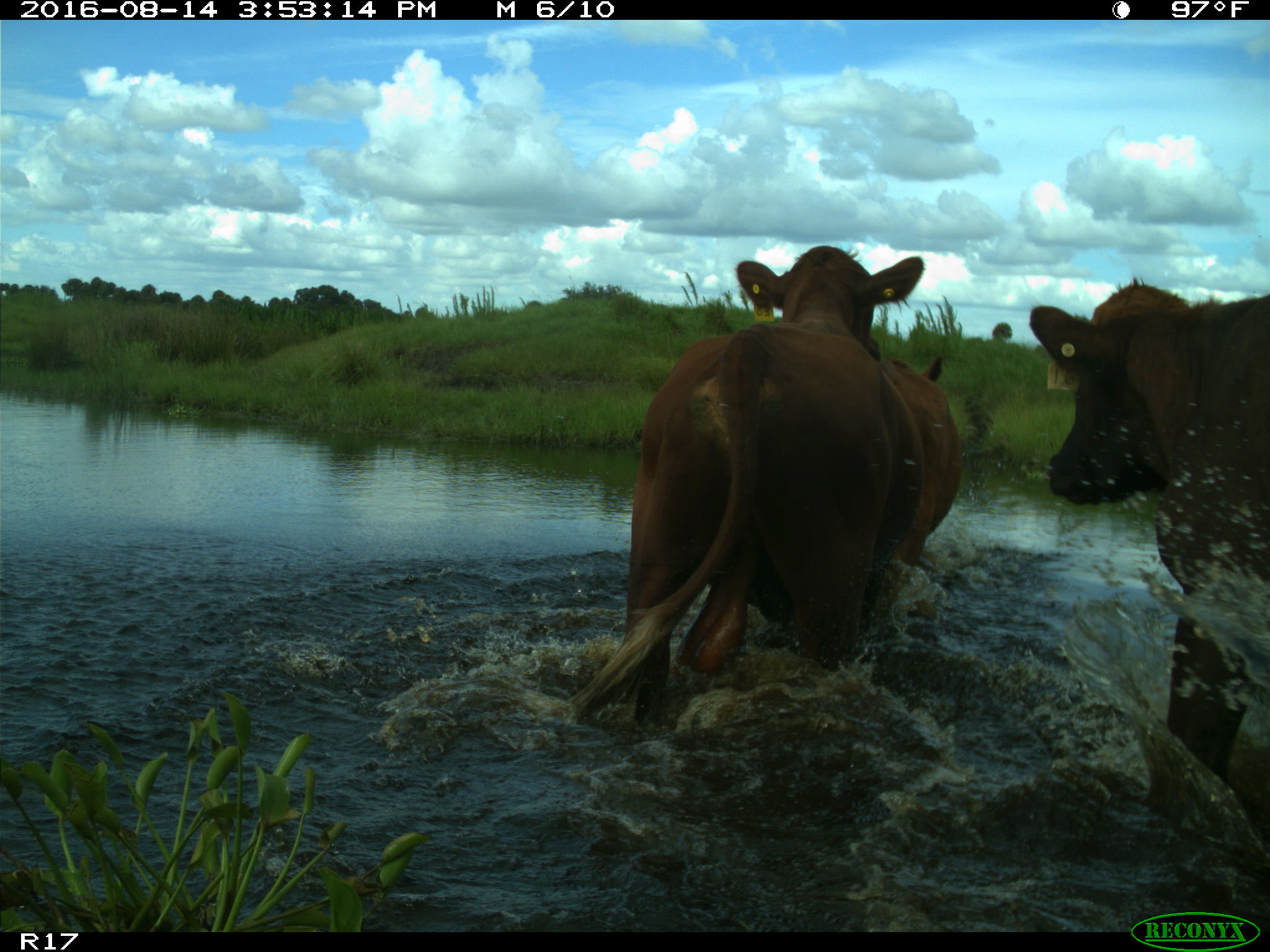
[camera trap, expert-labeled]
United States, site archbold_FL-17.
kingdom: Animalia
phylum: Chordata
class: Mammalia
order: Artiodactyla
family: Bovidae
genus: Bos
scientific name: Bos taurus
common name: domestic cow